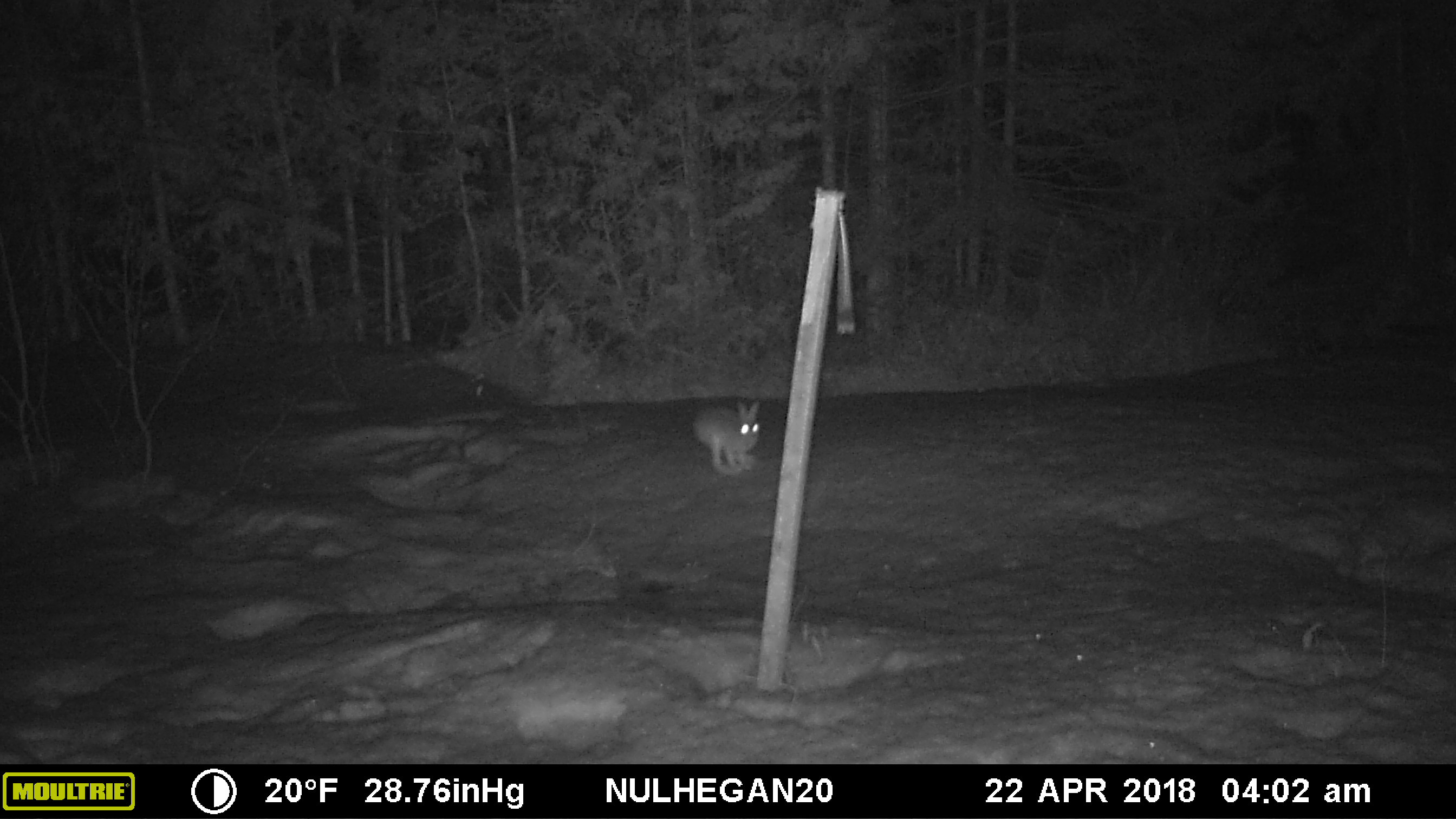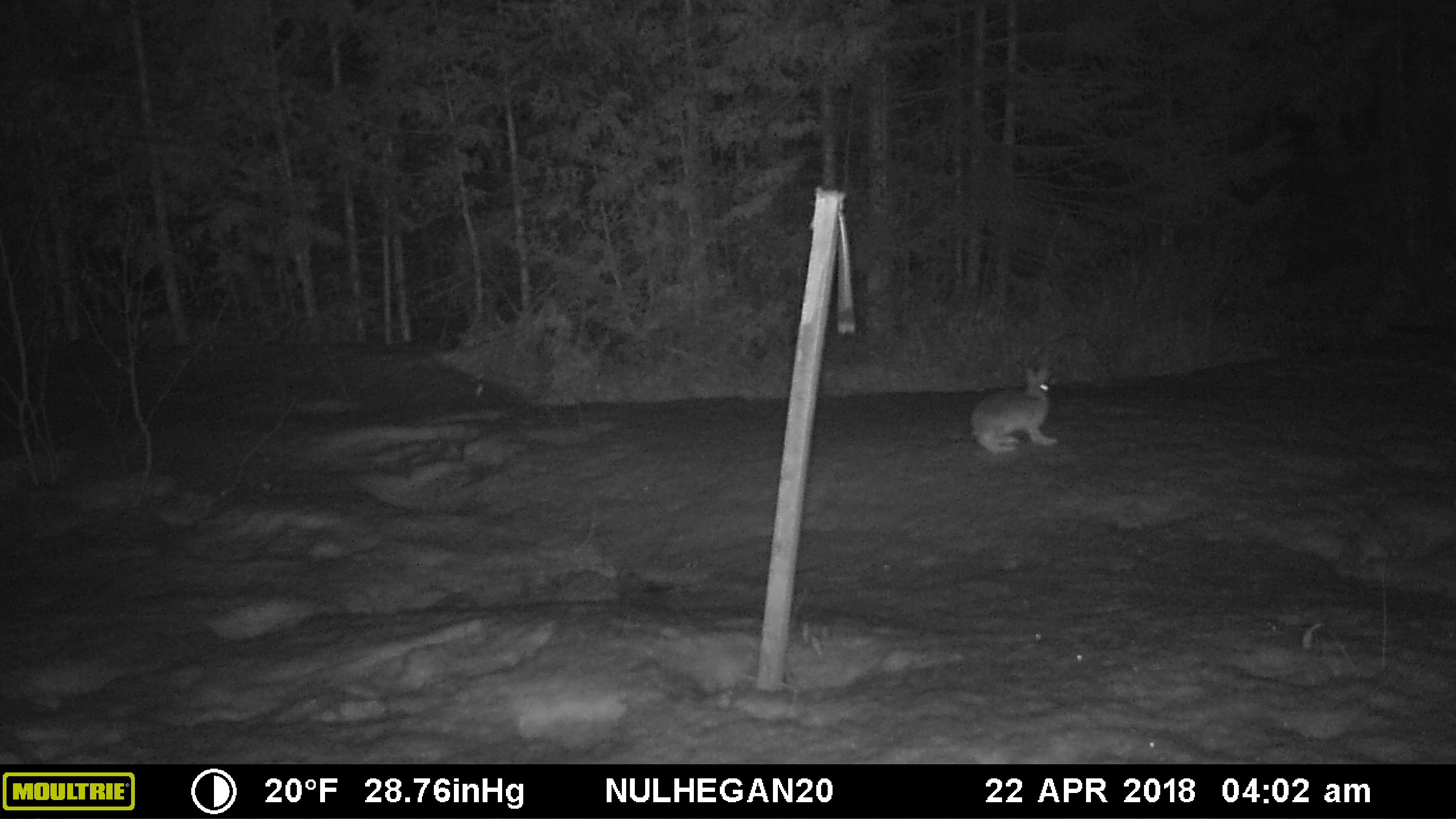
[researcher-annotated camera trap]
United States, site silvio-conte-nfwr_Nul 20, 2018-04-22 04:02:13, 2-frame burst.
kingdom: Animalia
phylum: Chordata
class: Mammalia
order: Lagomorpha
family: Leporidae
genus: Lepus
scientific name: Lepus americanus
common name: snowshoe hare